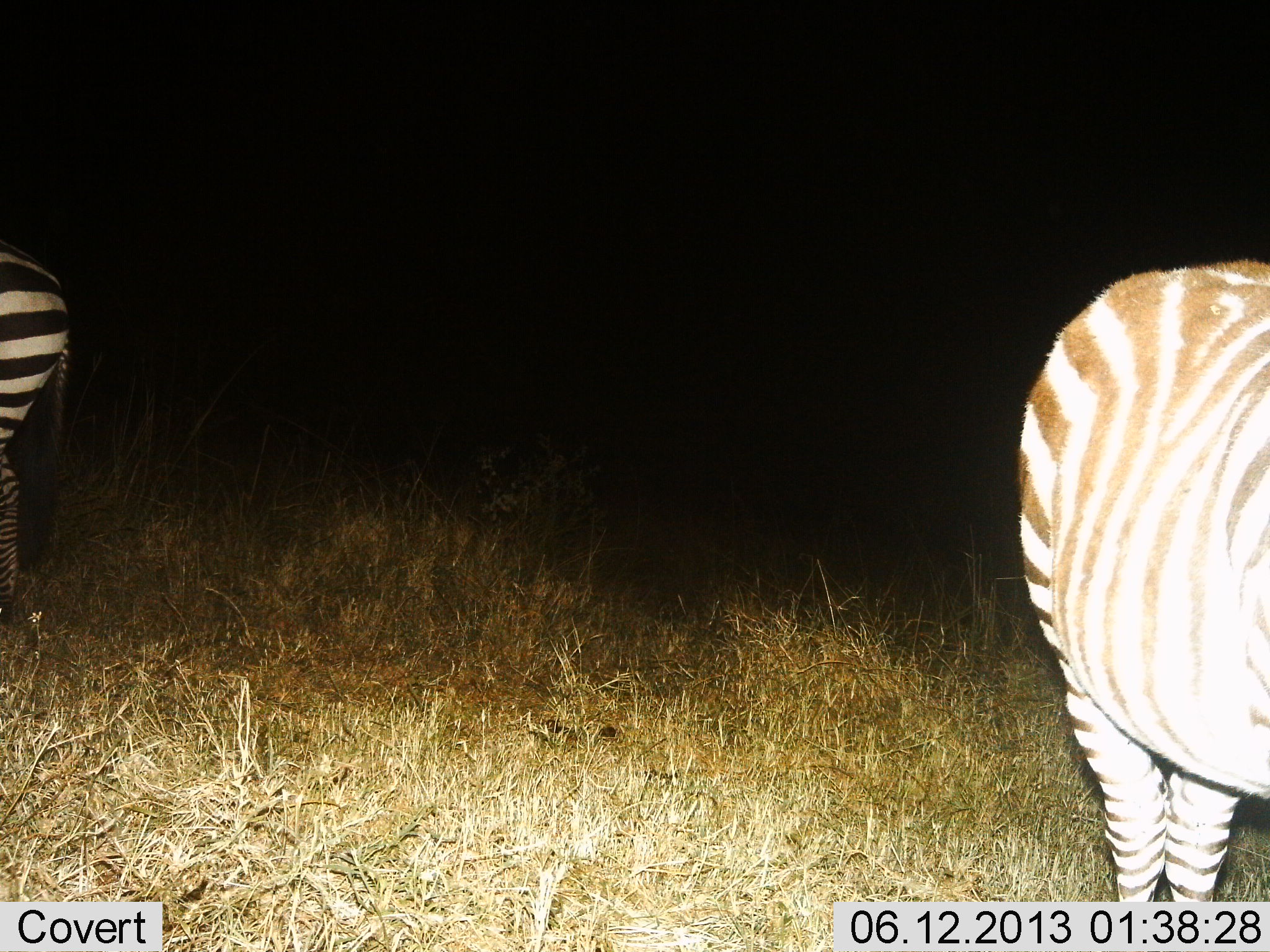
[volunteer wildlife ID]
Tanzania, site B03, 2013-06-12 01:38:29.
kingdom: Animalia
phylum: Chordata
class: Mammalia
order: Perissodactyla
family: Equidae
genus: Equus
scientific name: Equus quagga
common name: plains zebra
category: zebra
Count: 2.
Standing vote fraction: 95%.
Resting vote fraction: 0%.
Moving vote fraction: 5%.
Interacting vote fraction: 0%.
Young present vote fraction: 0%.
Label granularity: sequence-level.